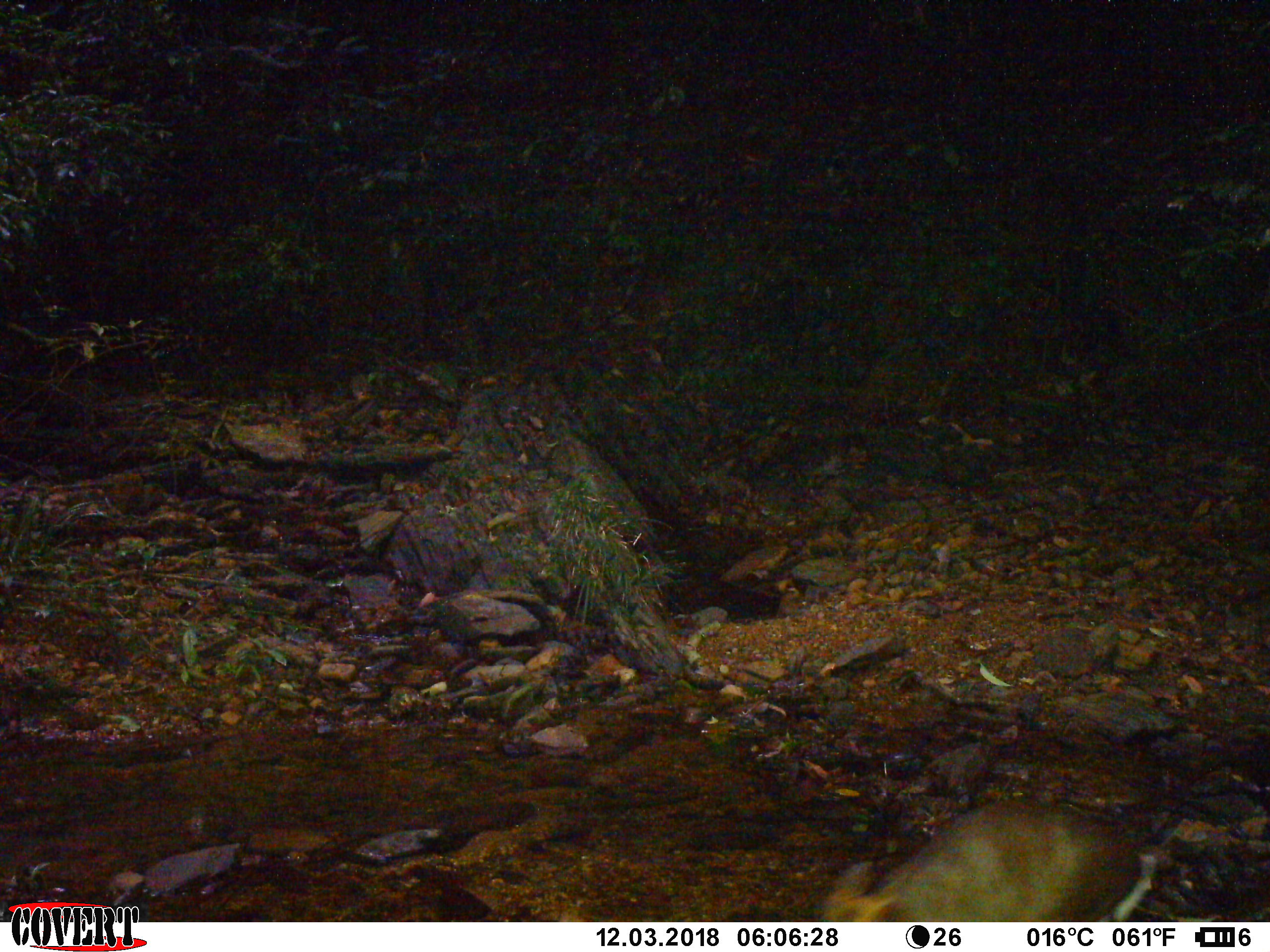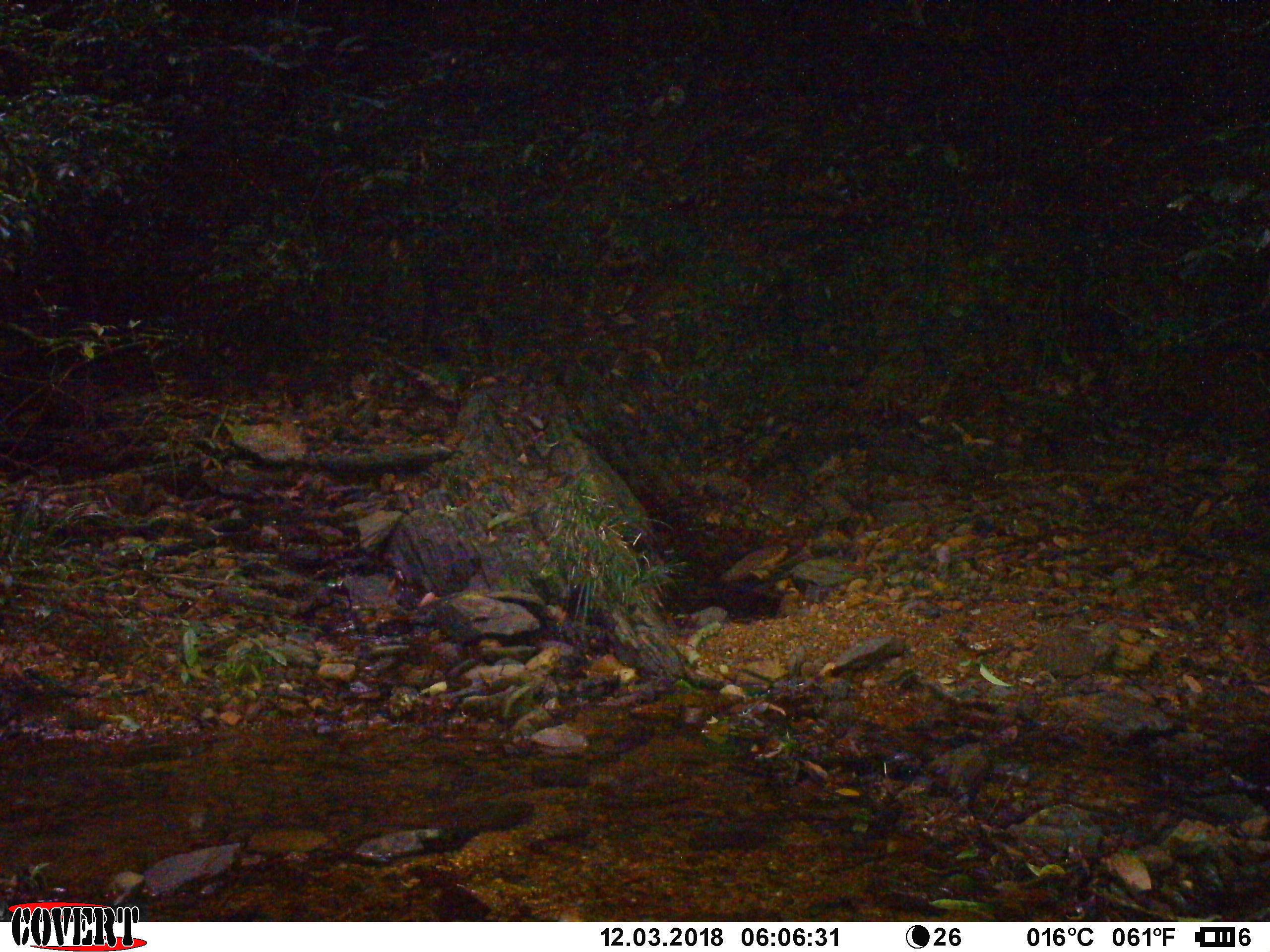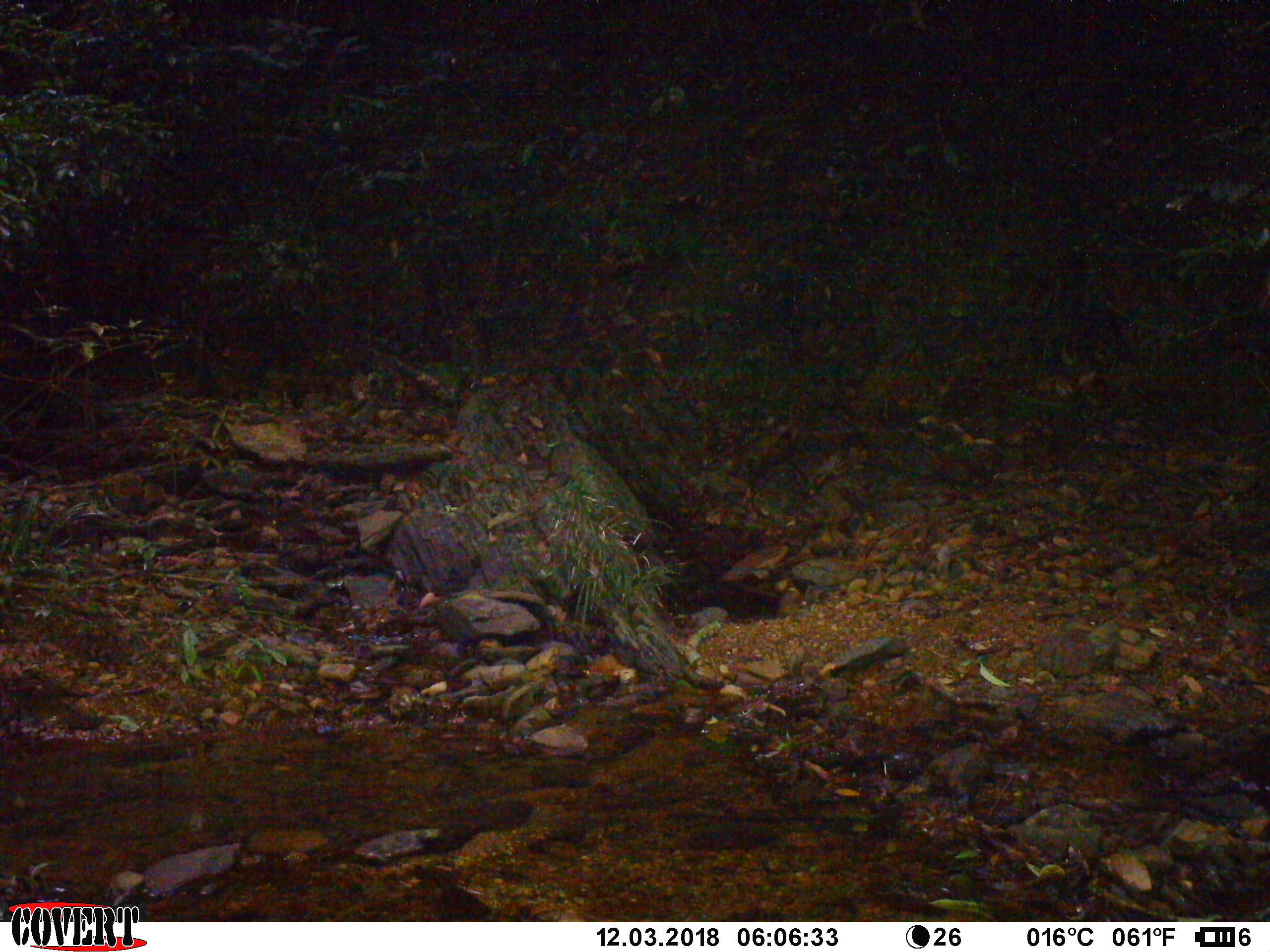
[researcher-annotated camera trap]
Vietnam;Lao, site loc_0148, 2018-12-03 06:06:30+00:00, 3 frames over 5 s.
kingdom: Animalia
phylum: Chordata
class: Mammalia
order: Artiodactyla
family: Cervidae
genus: Muntiacus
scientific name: Muntiacus rooseveltorum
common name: roosevelt's muntjac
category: roosevelts muntjac group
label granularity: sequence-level